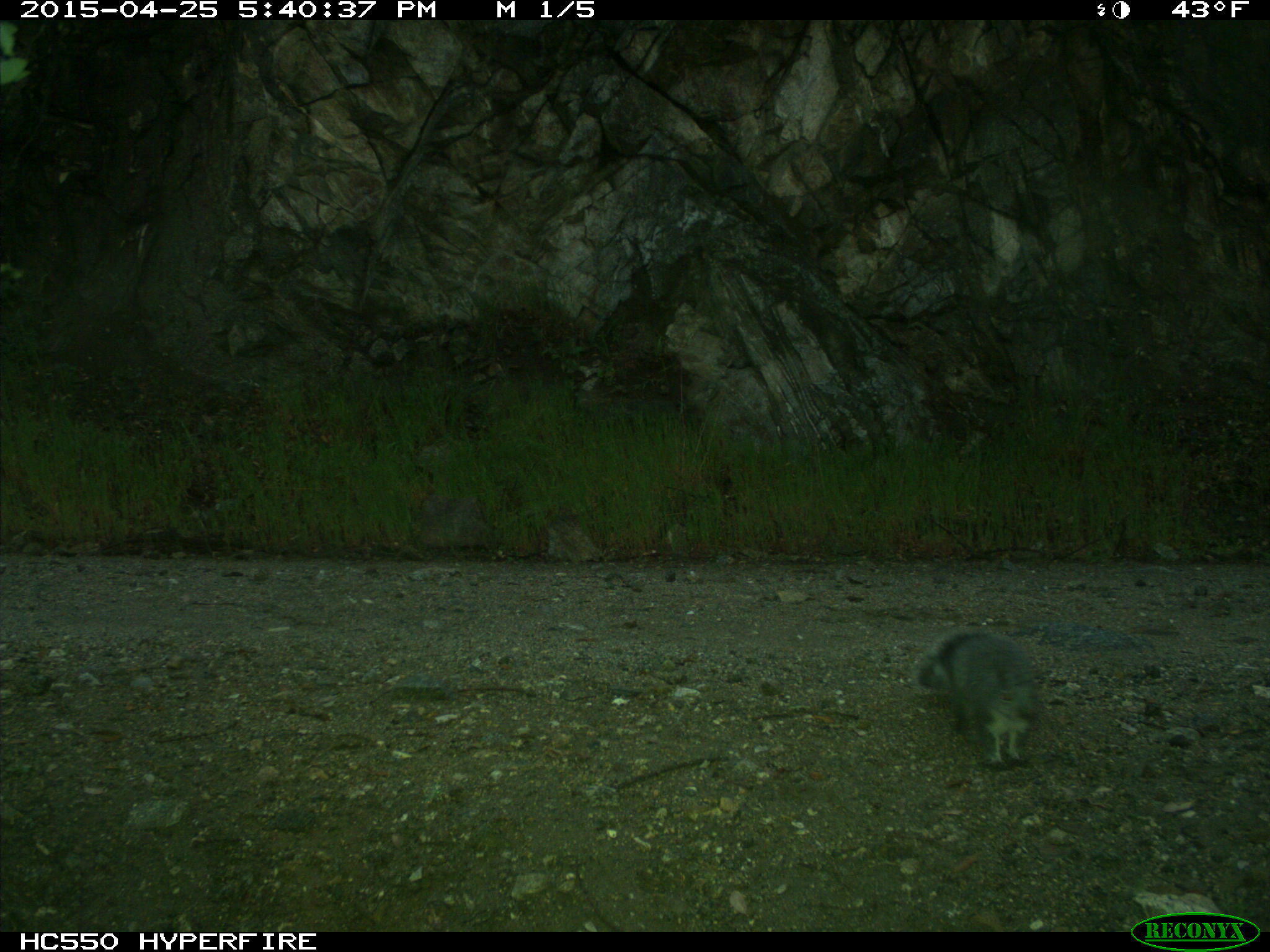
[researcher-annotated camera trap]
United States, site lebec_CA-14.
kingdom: Animalia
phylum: Chordata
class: Mammalia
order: Rodentia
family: Sciuridae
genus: Sciurus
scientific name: Sciurus carolinensis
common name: eastern gray squirrel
Sciurus carolinensis (eastern gray squirrel).